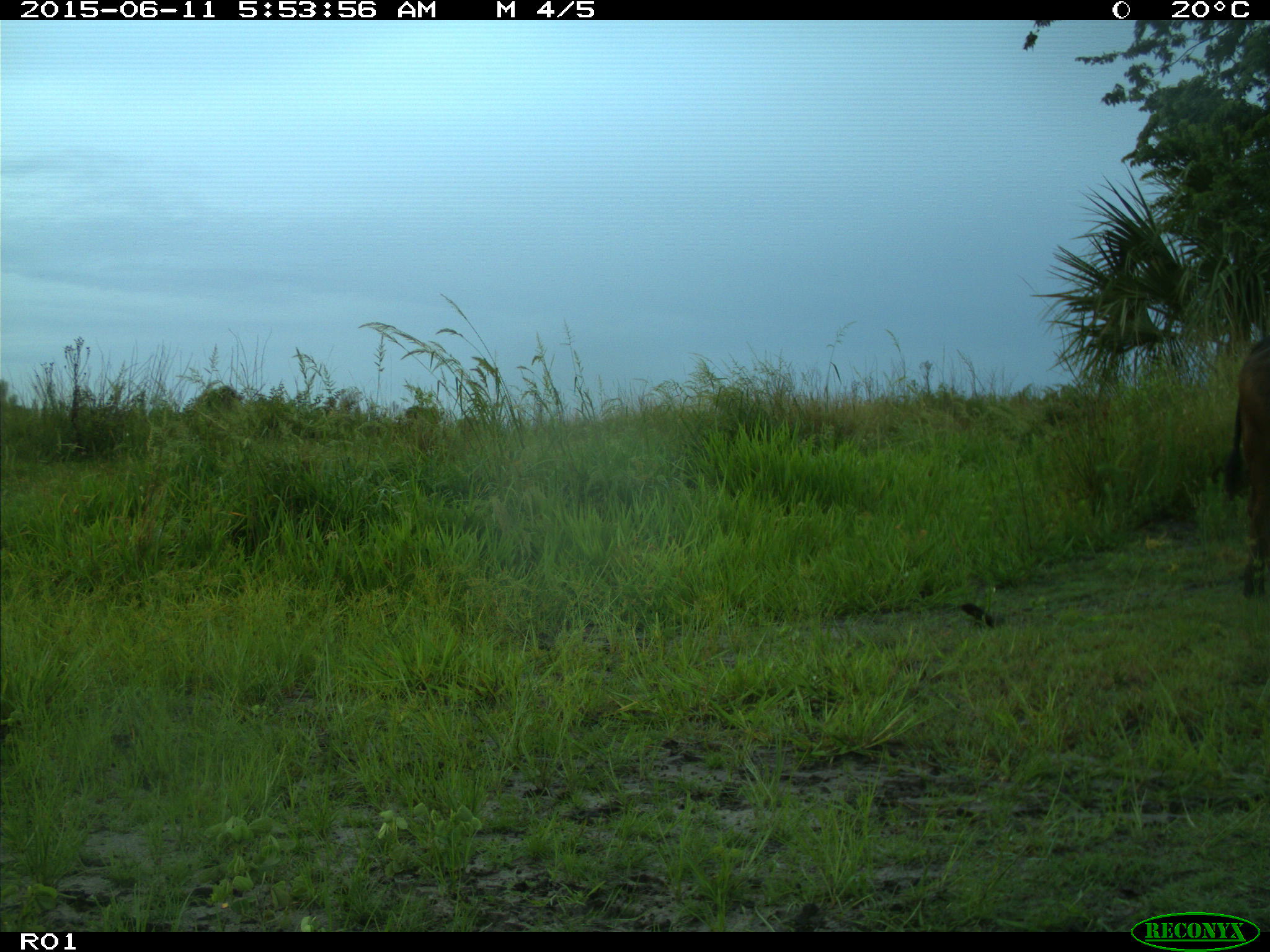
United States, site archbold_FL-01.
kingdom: Animalia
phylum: Chordata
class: Mammalia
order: Artiodactyla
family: Bovidae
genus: Bos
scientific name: Bos taurus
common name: domestic cow